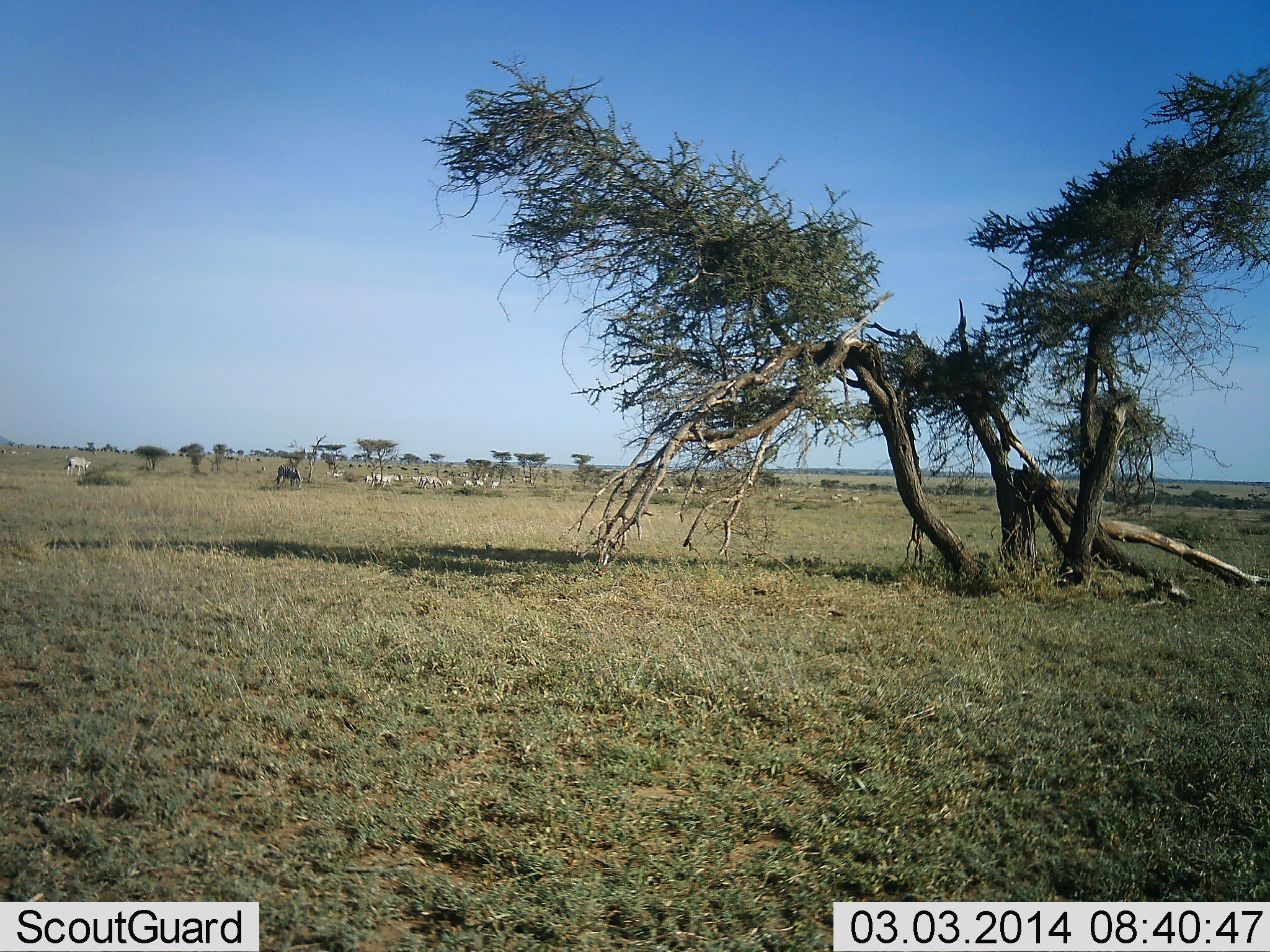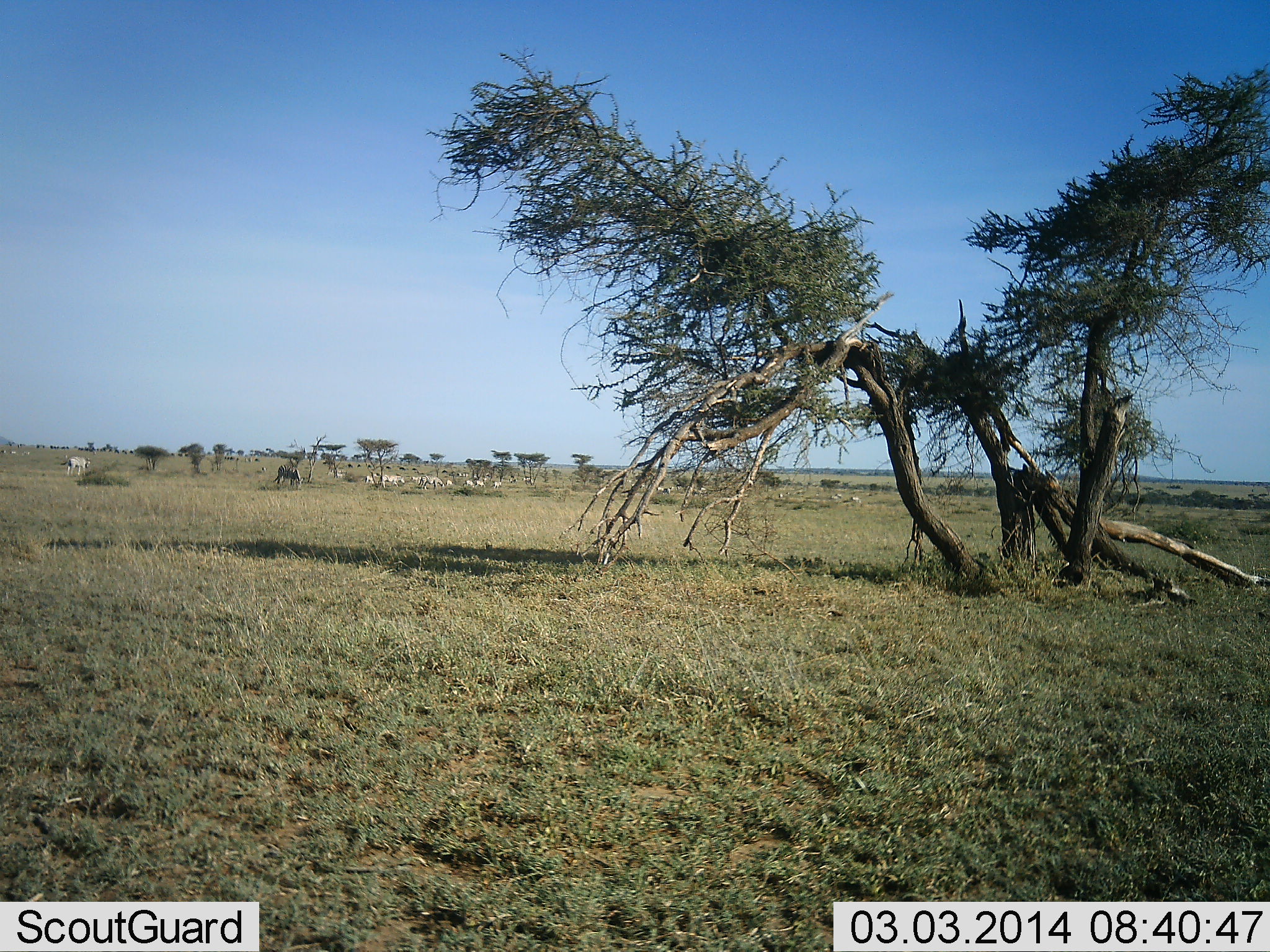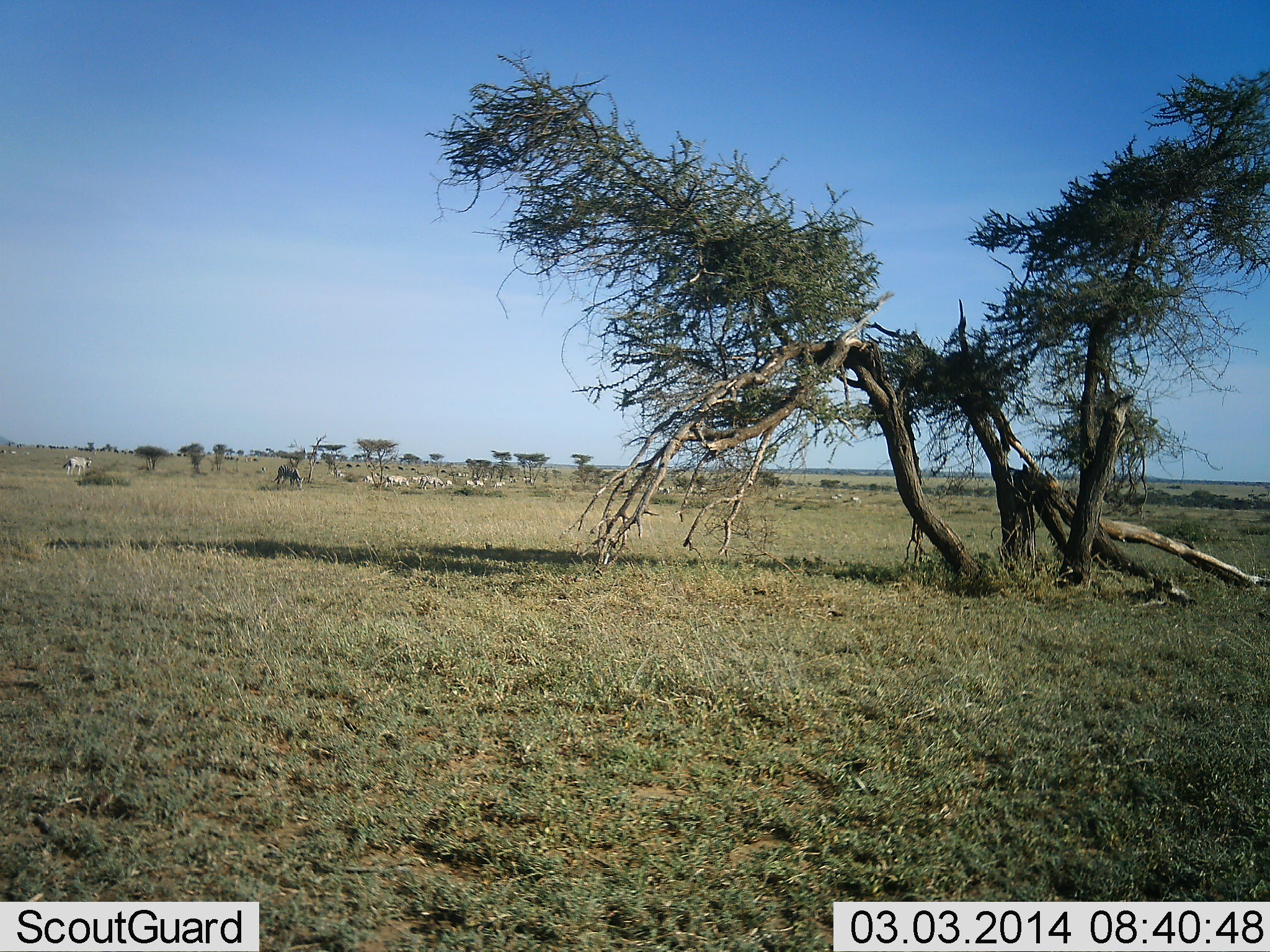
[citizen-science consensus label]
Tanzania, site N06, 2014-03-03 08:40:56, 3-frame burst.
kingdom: Animalia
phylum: Chordata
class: Mammalia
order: Perissodactyla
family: Equidae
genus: Equus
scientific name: Equus quagga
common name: plains zebra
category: zebra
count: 11-50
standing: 40%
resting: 0%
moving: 30%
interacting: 0%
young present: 0%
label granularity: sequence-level